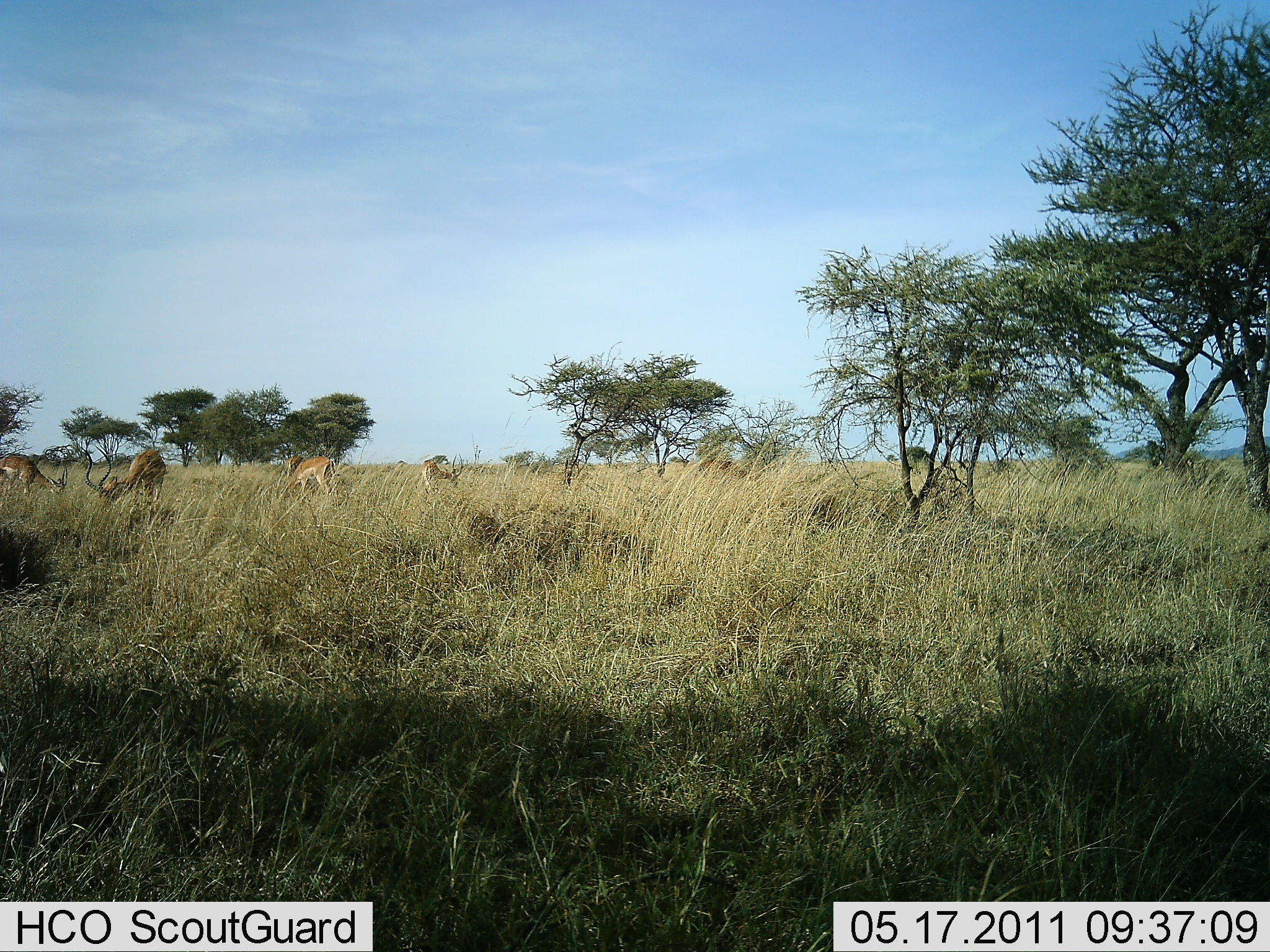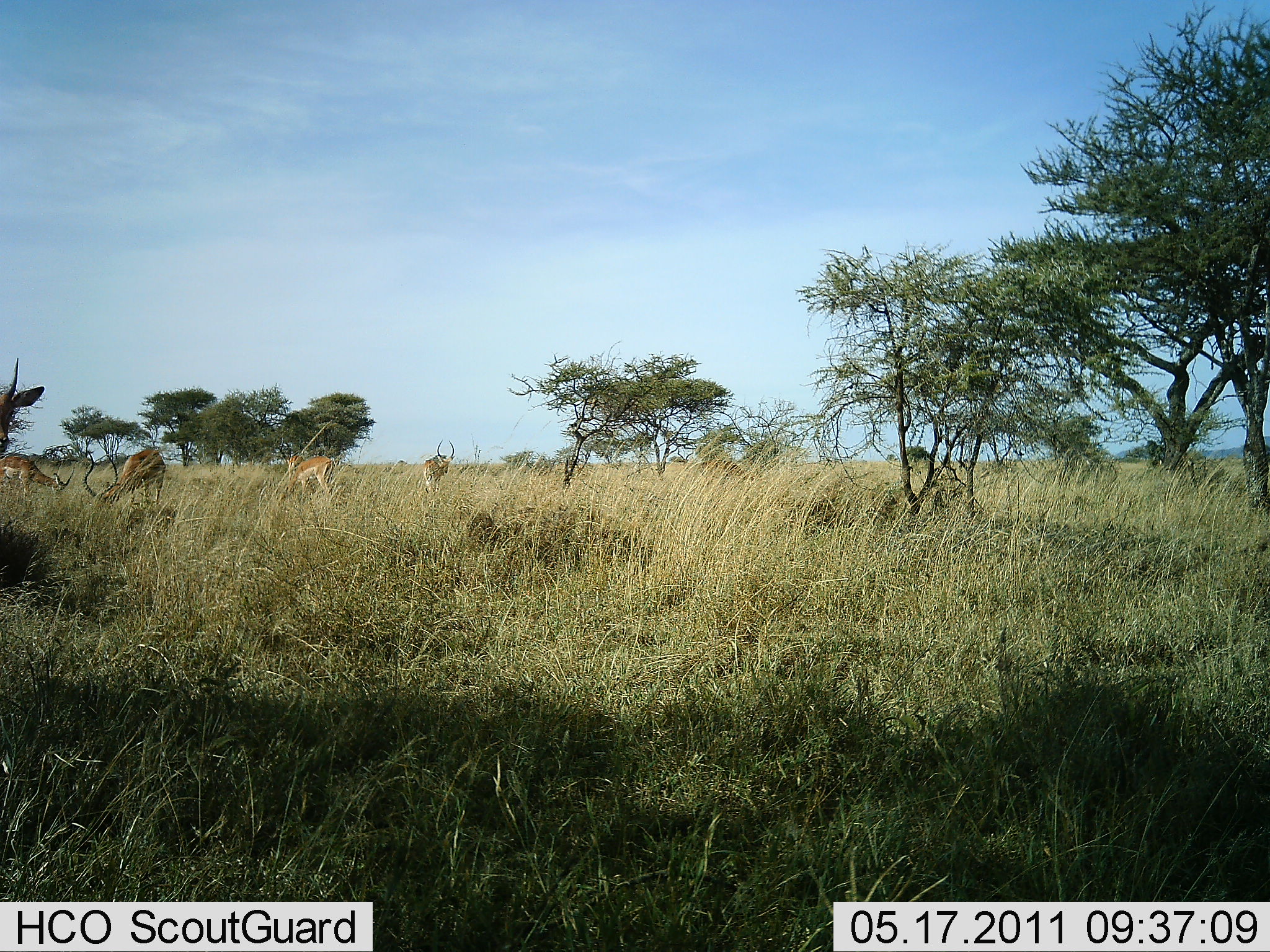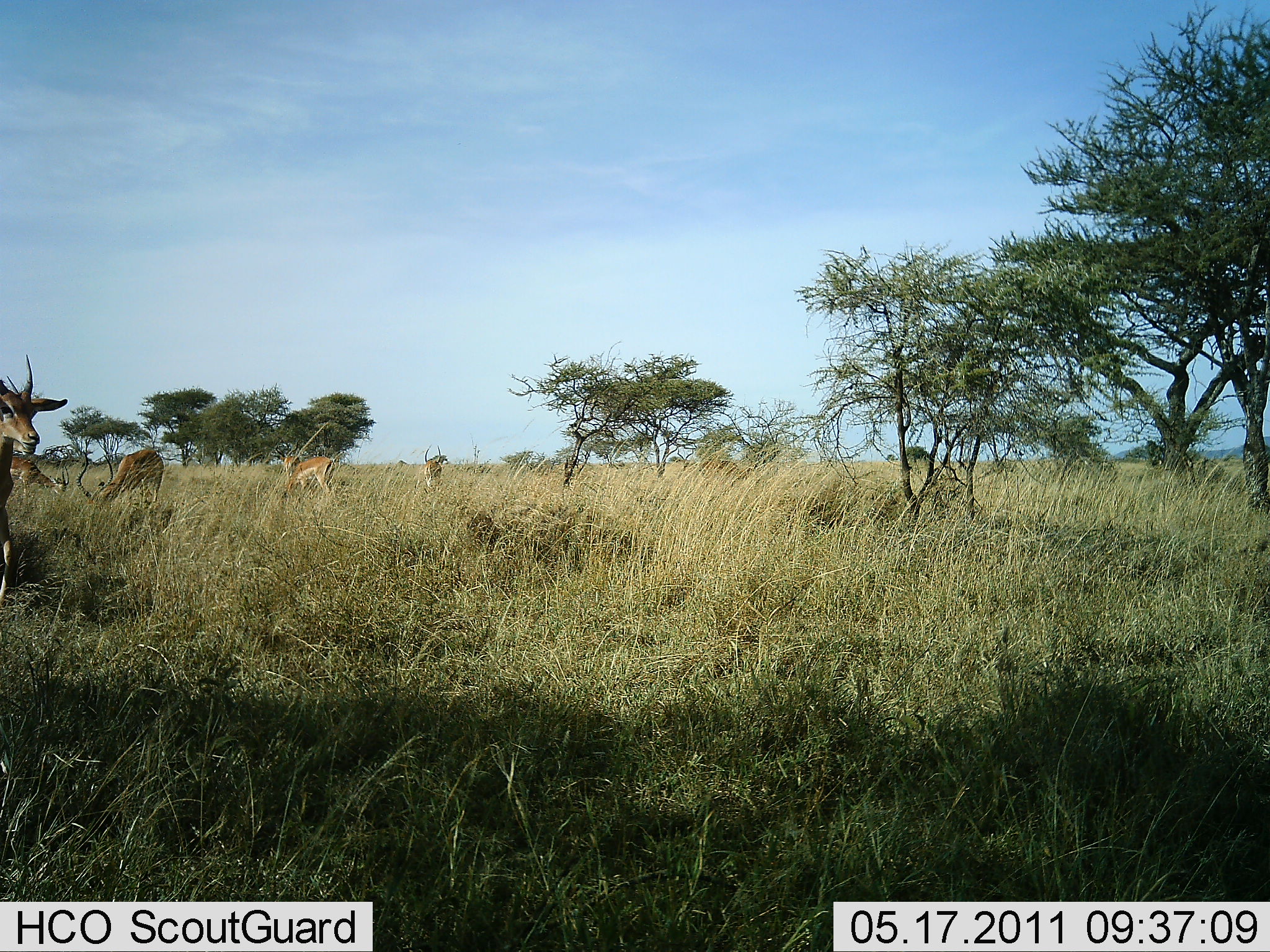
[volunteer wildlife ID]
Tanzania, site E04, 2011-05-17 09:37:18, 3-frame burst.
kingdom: Animalia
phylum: Chordata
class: Mammalia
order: Artiodactyla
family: Bovidae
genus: Nanger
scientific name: Nanger granti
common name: grant's gazelle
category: gazellegrants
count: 5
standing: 73%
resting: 0%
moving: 18%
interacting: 0%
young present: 0%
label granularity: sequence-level